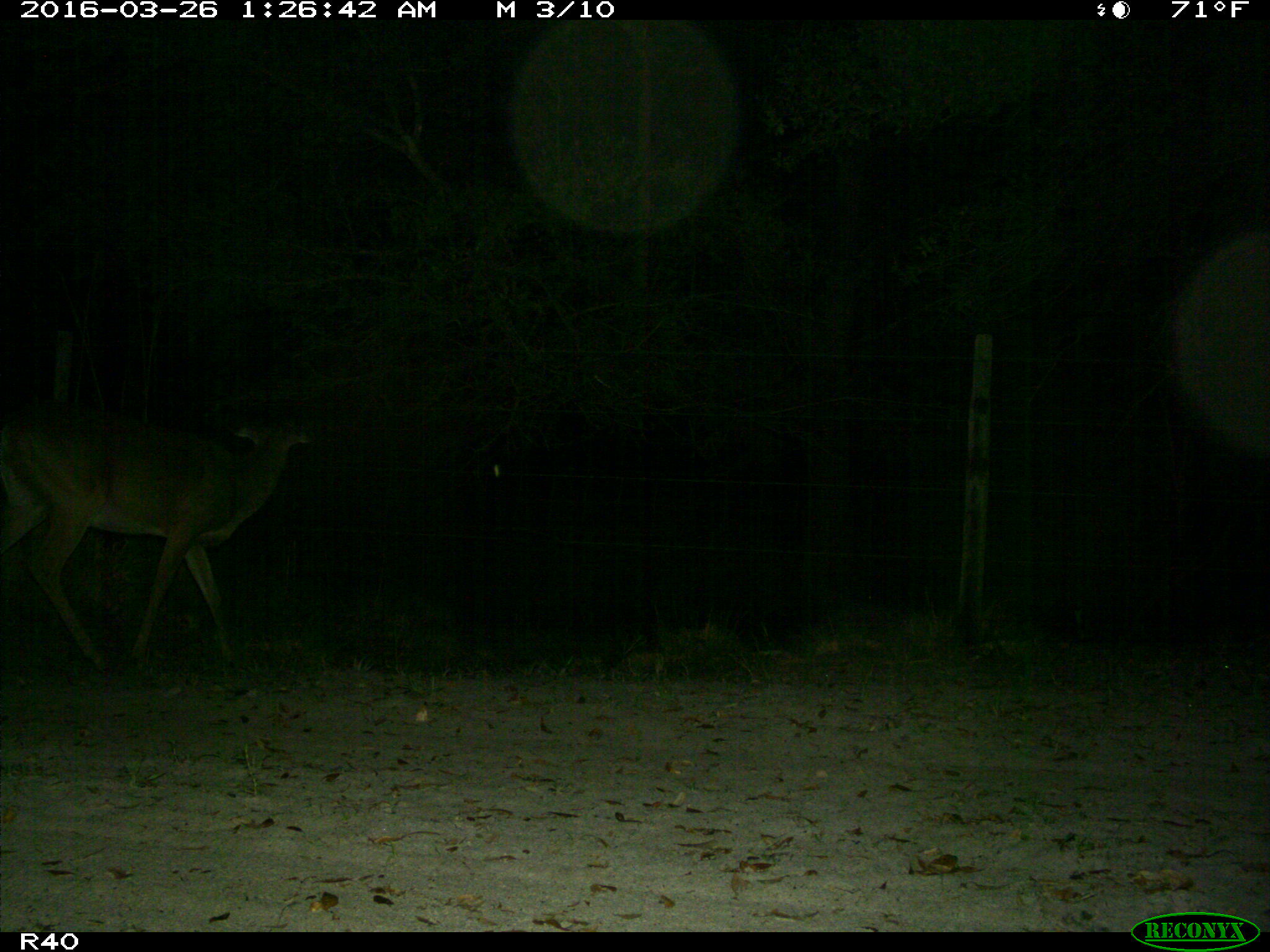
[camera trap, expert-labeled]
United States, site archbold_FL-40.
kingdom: Animalia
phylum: Chordata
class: Mammalia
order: Artiodactyla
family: Cervidae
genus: Odocoileus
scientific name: Odocoileus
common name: deer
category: unidentified deer